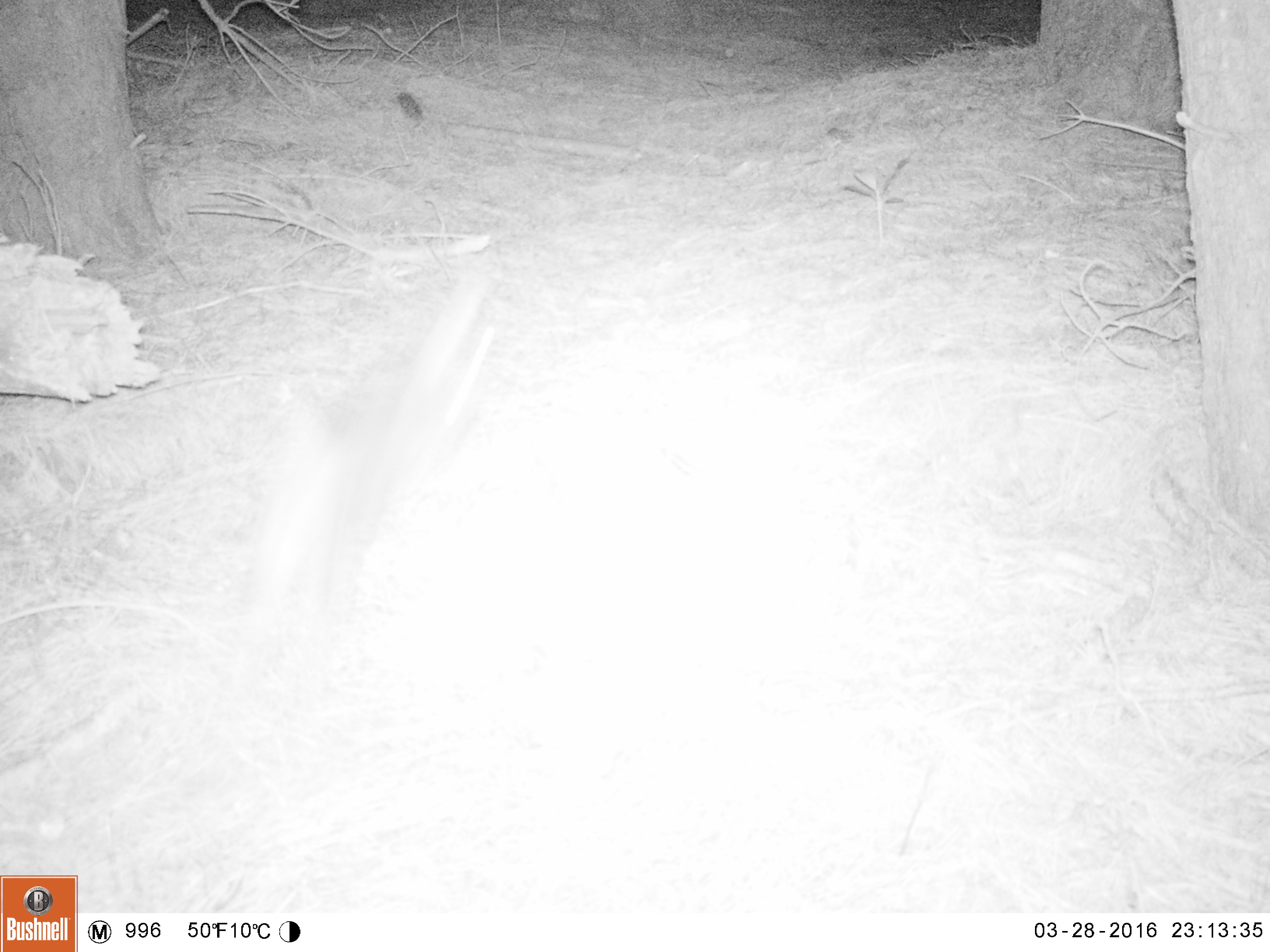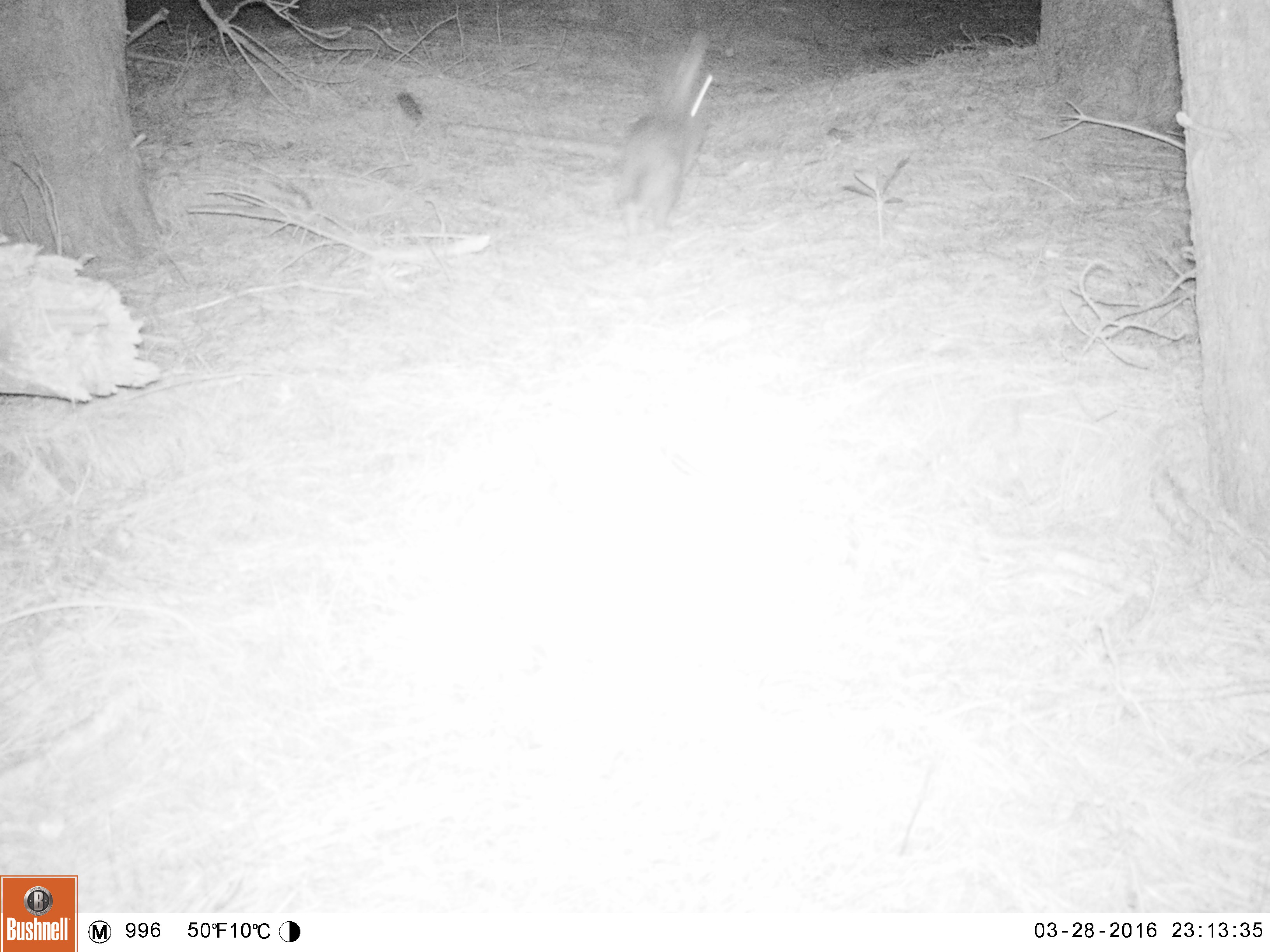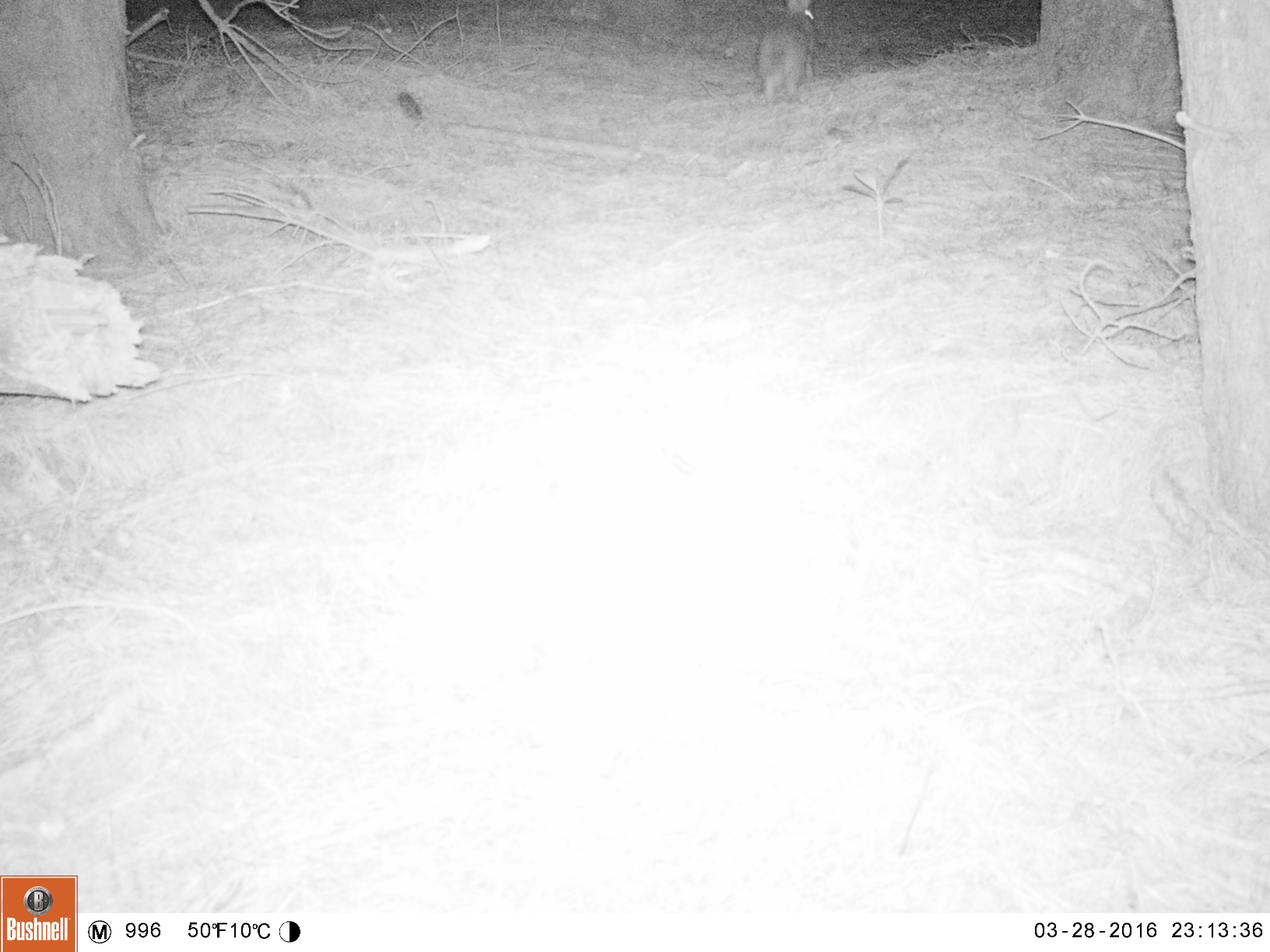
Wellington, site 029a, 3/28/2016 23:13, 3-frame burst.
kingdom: Animalia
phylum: Chordata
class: Mammalia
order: Lagomorpha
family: Leporidae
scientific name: Leporidae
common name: rabbit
Rabbit (Leporidae).